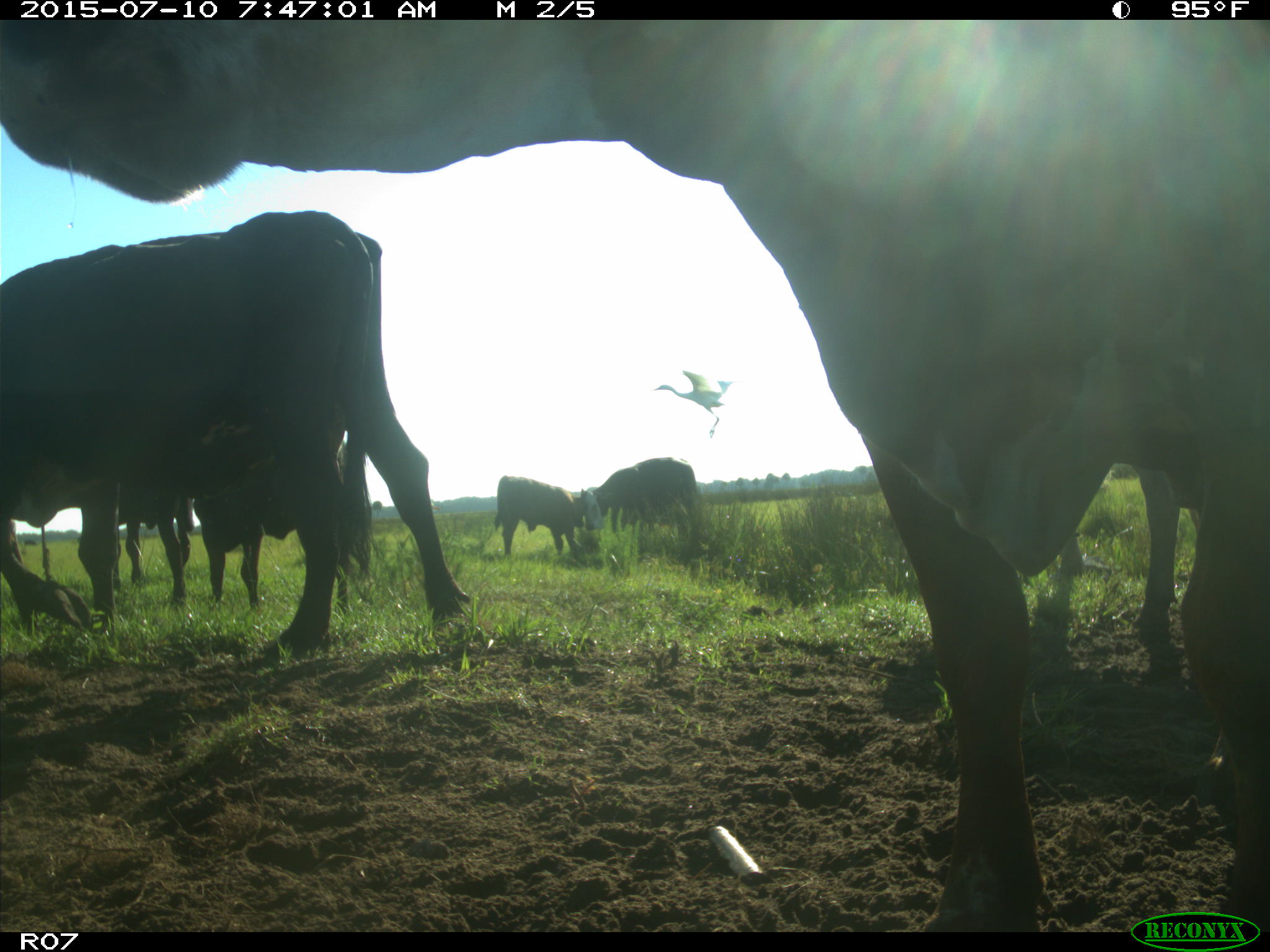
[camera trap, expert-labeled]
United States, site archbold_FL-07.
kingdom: Animalia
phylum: Chordata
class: Mammalia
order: Artiodactyla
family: Bovidae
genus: Bos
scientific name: Bos taurus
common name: domestic cow